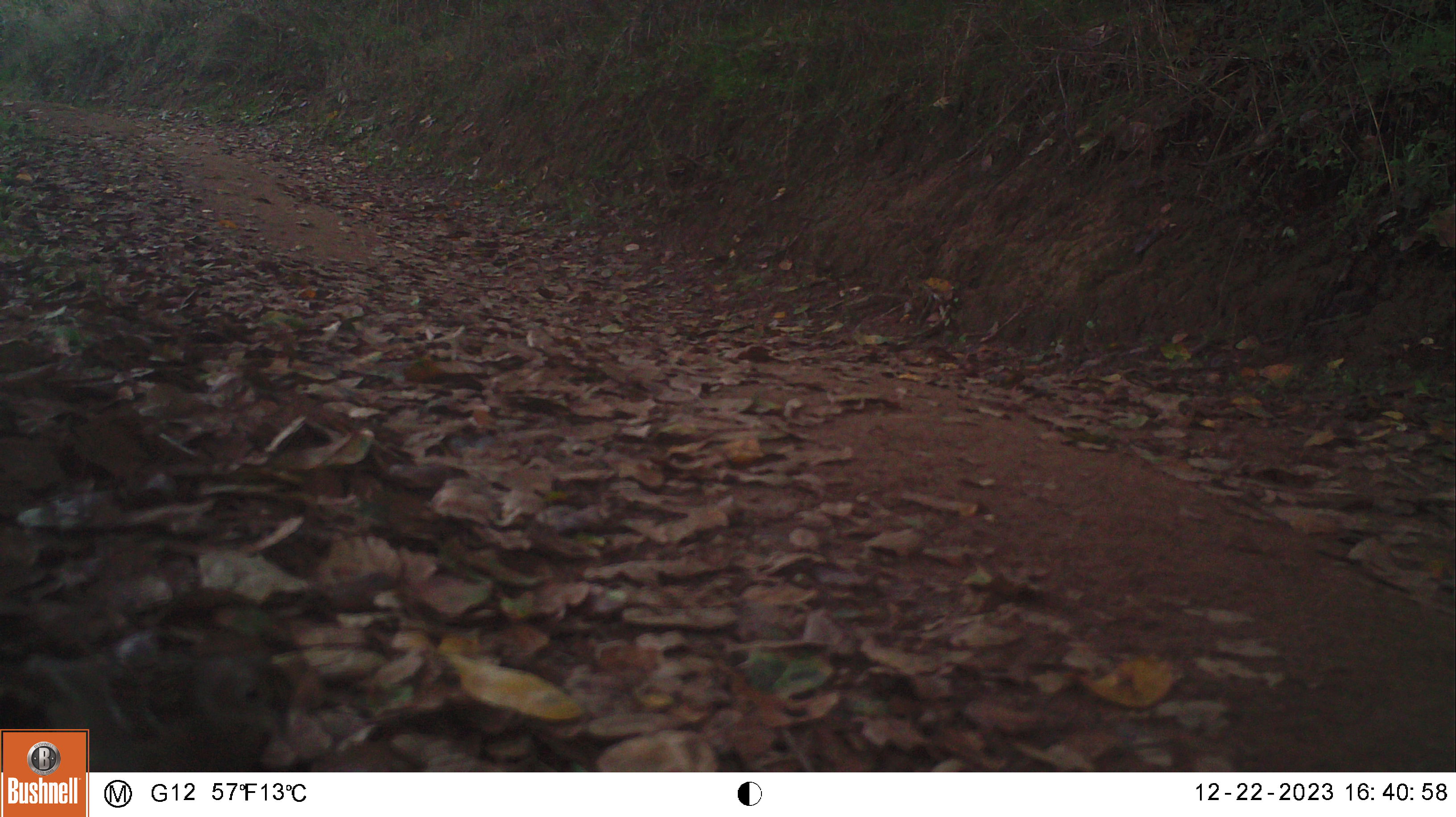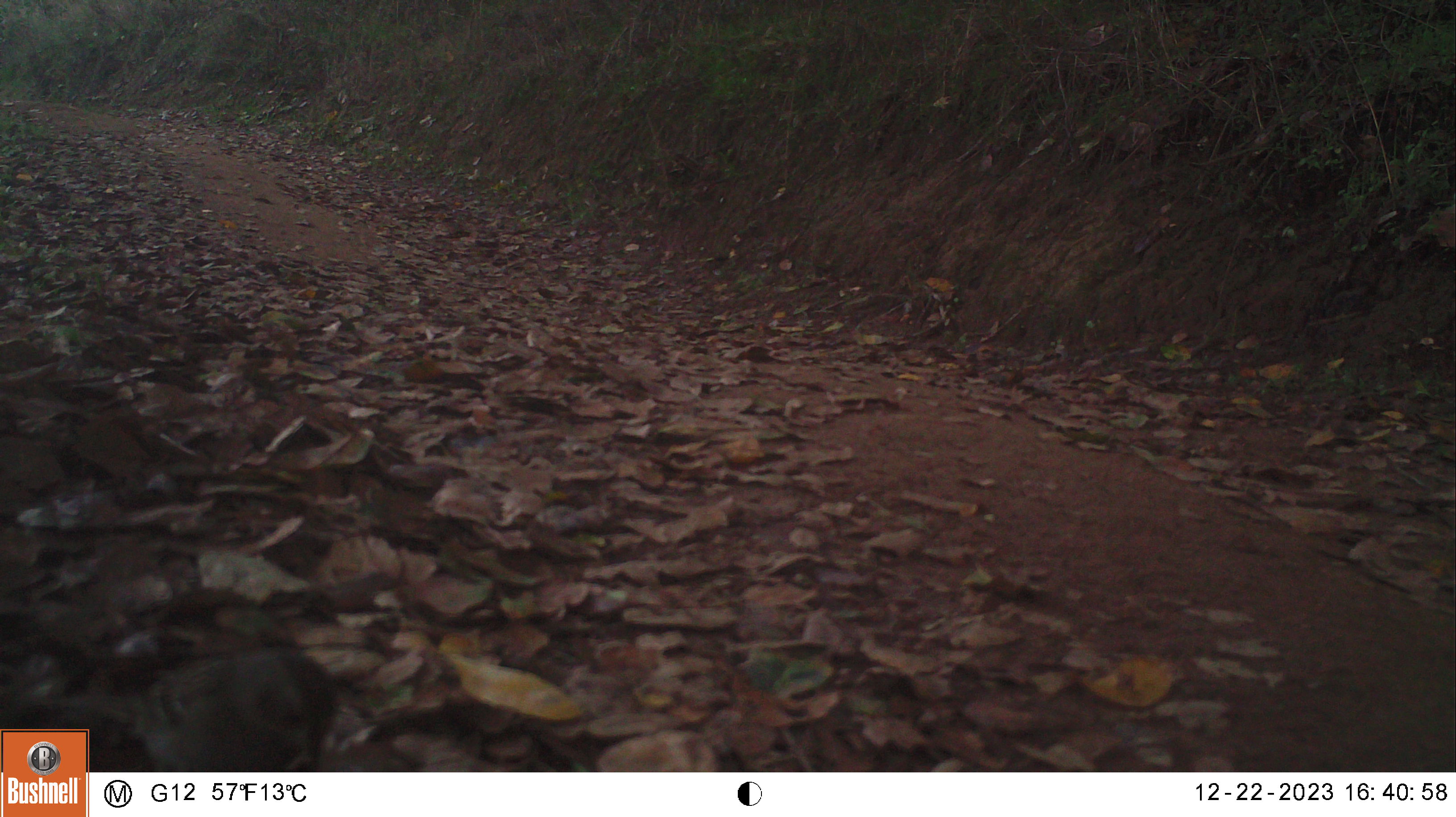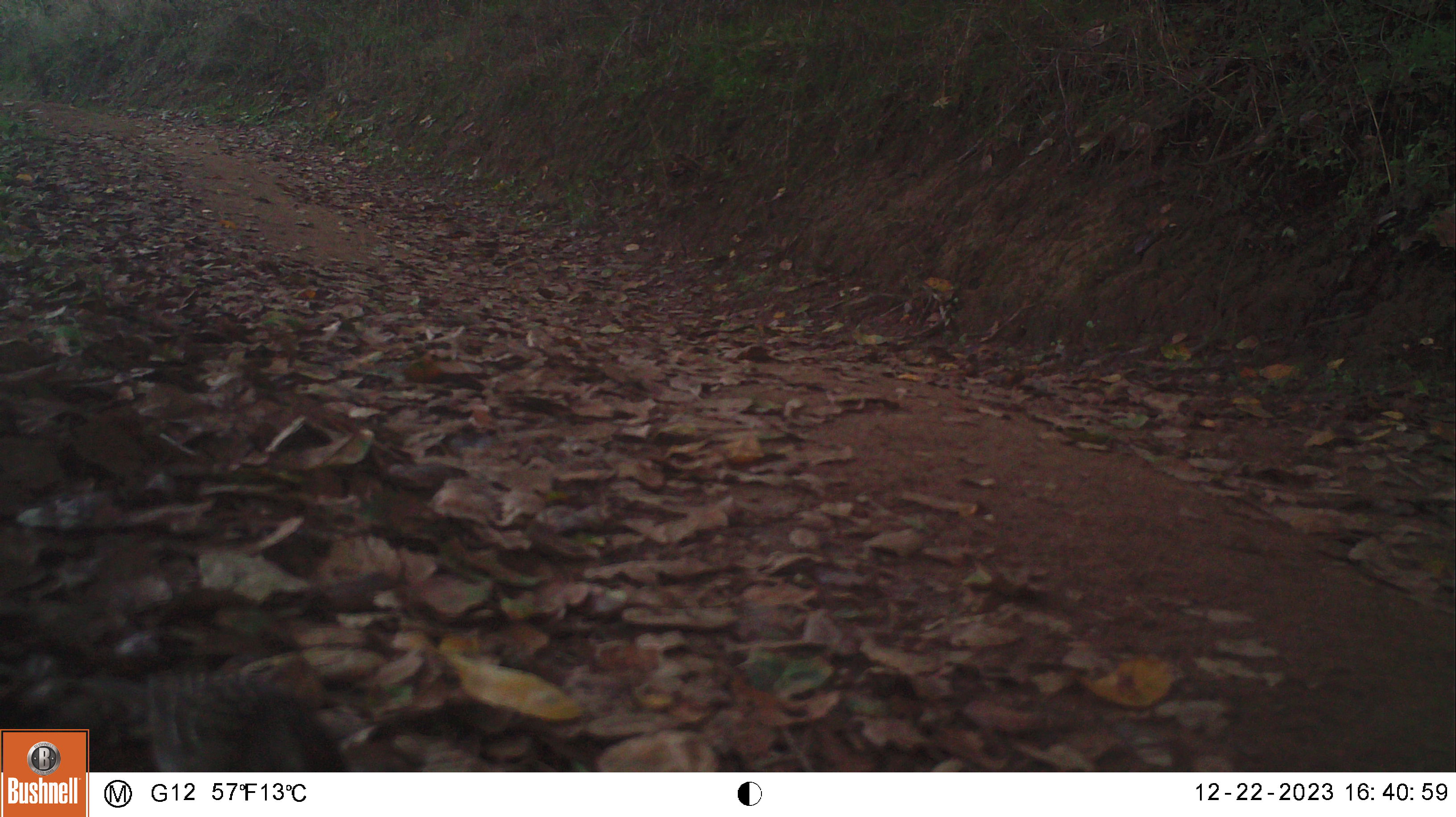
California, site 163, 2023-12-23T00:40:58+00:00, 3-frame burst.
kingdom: Animalia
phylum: Chordata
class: Aves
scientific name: Aves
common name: bird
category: unknown bird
Unknown bird (bird) (Aves).